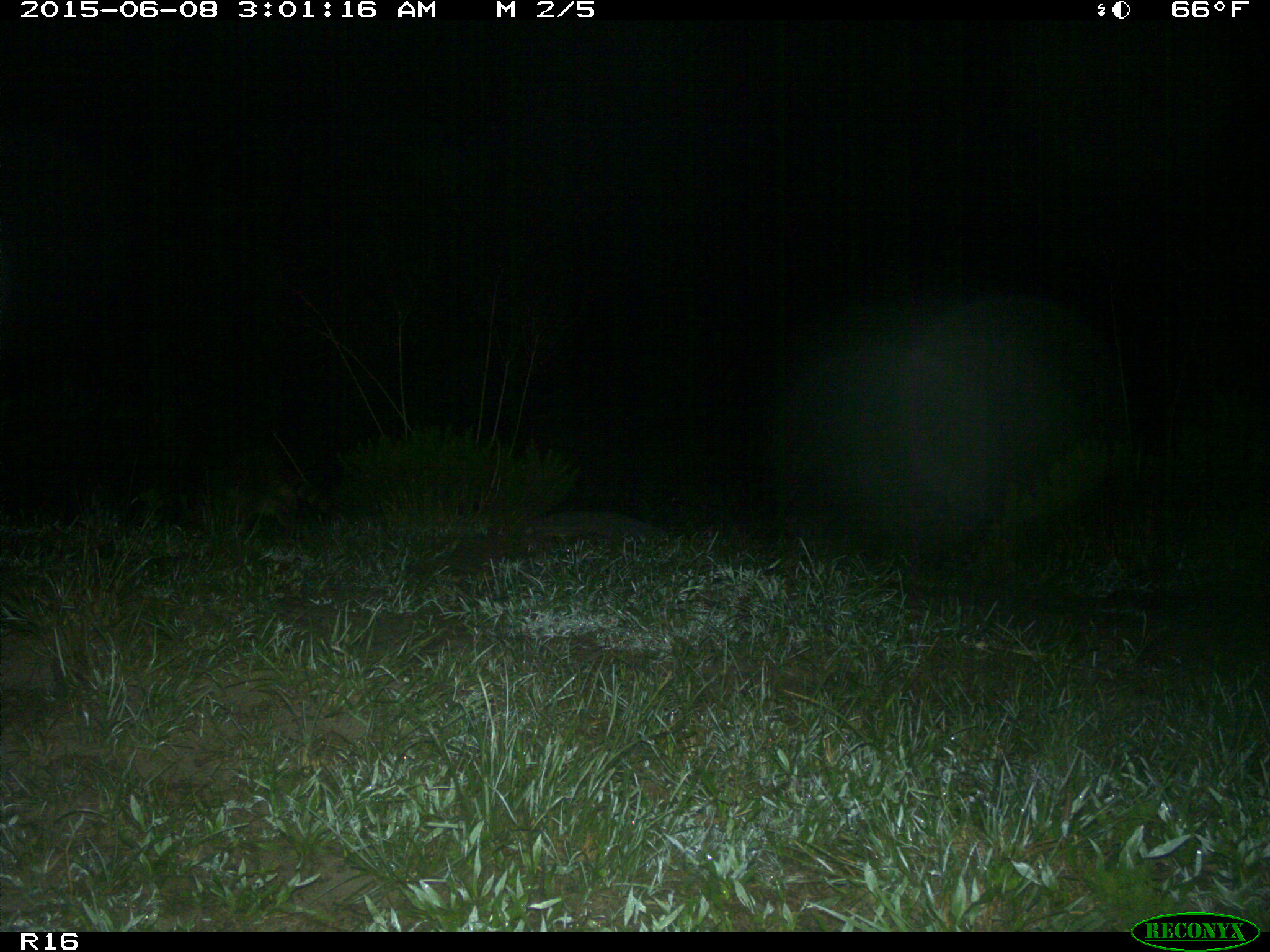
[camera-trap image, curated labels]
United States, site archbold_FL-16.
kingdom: Animalia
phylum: Chordata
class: Mammalia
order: Carnivora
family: Procyonidae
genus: Procyon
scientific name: Procyon lotor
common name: common raccoon